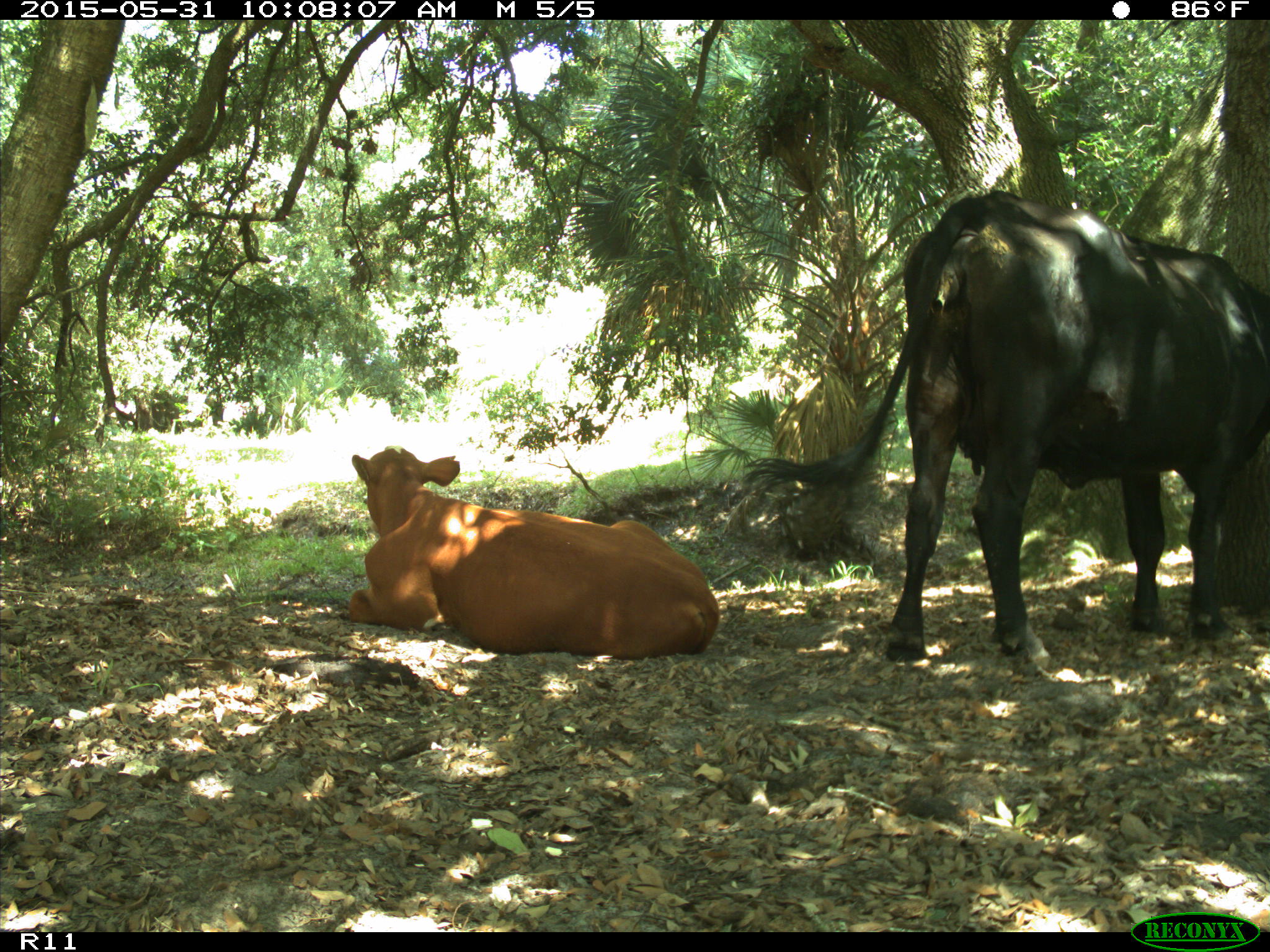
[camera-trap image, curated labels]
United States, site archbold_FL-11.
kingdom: Animalia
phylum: Chordata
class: Mammalia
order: Artiodactyla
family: Bovidae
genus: Bos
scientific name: Bos taurus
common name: domestic cow